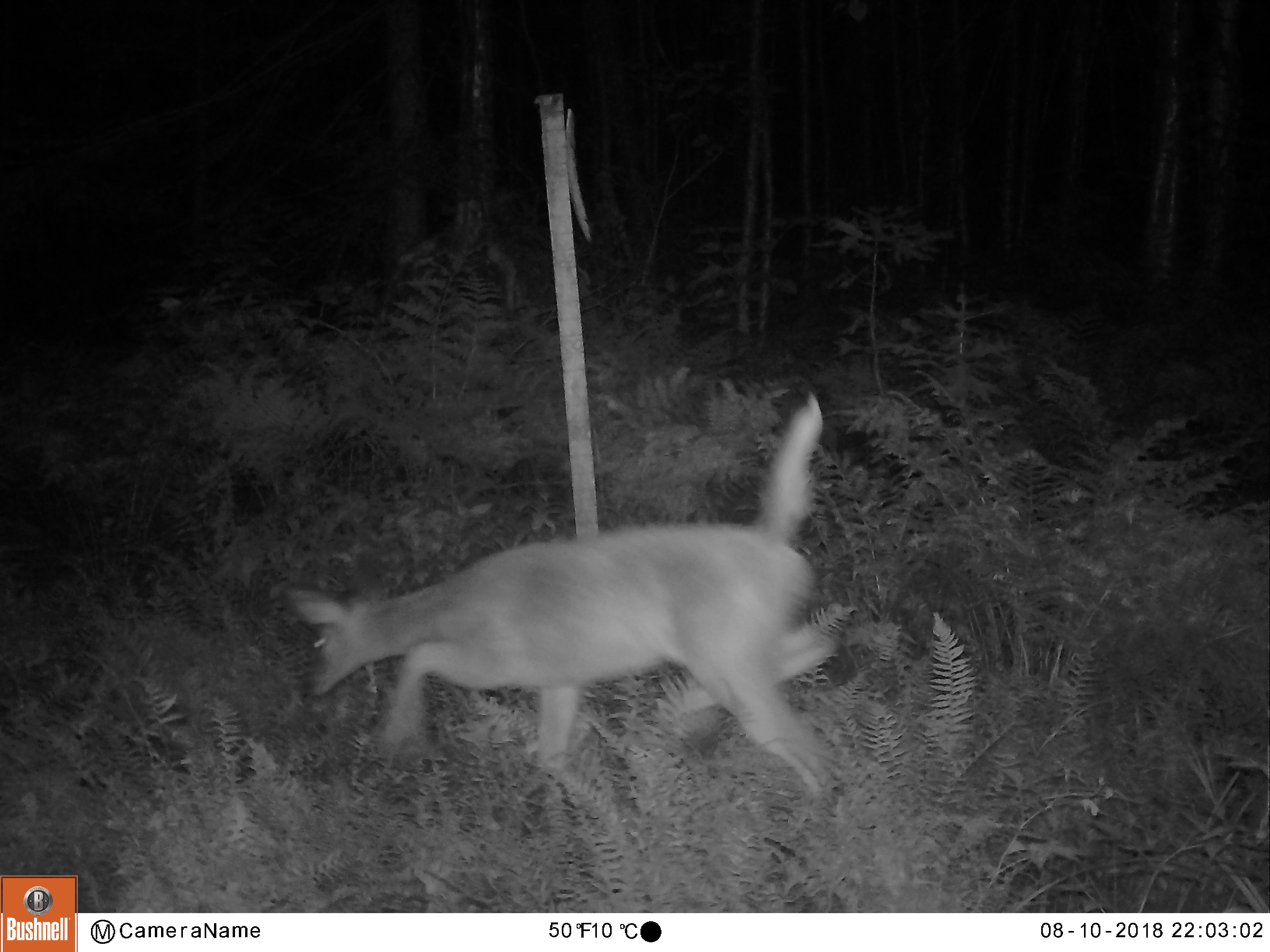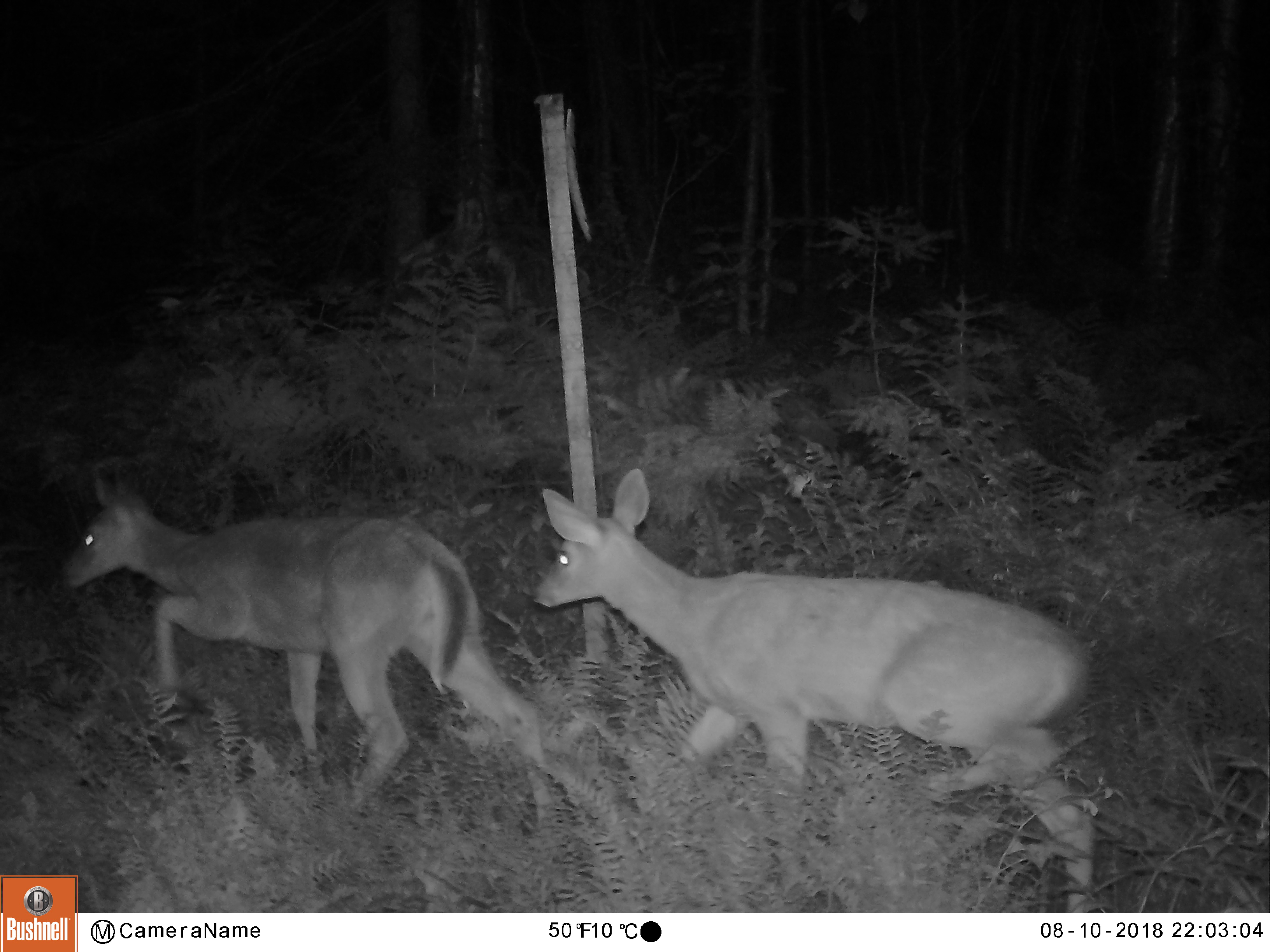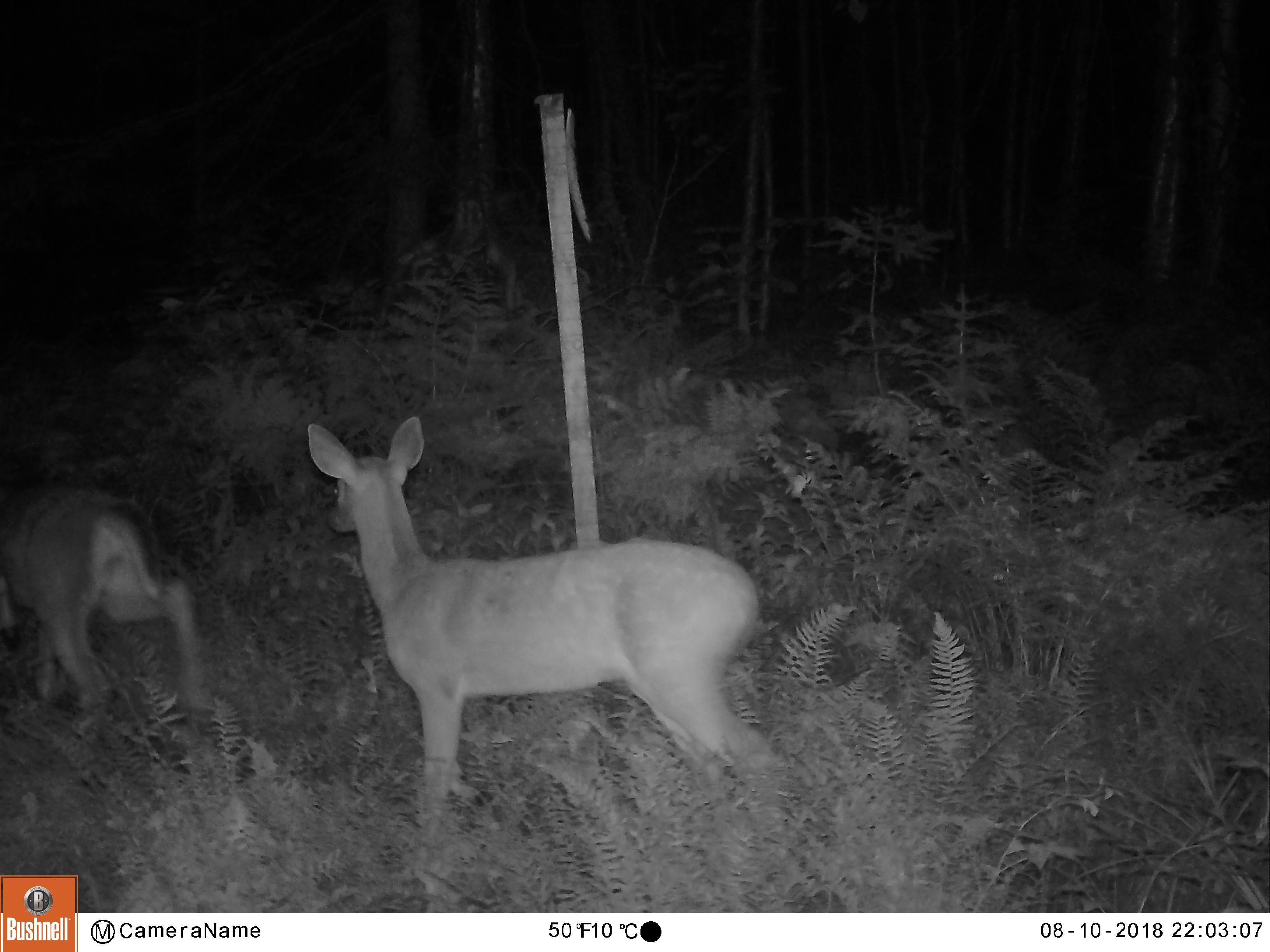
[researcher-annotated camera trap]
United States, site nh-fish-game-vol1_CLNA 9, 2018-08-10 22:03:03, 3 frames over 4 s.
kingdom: Animalia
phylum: Chordata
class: Mammalia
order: Artiodactyla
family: Cervidae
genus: Odocoileus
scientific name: Odocoileus virginianus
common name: white-tailed deer